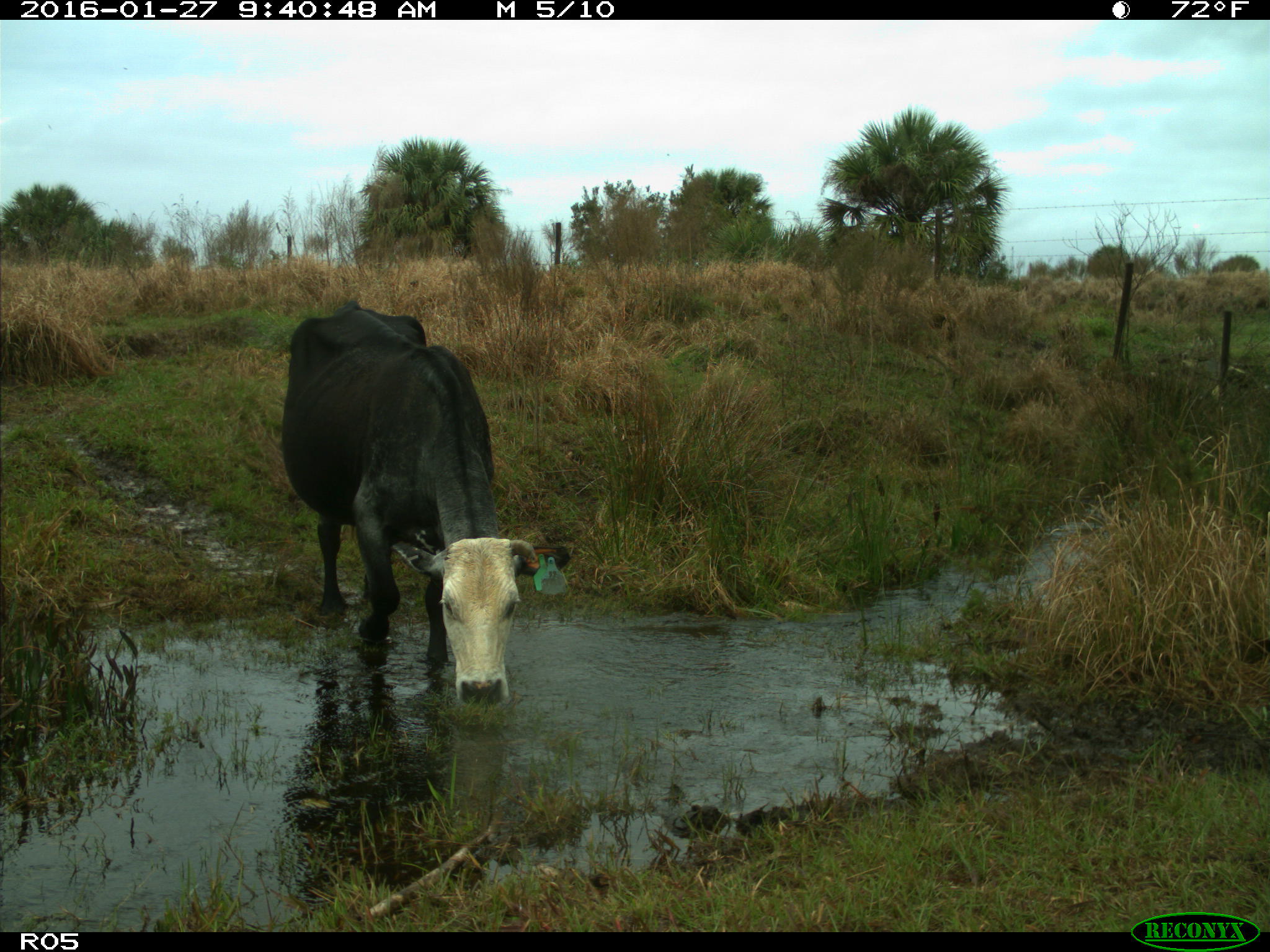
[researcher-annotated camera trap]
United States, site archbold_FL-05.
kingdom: Animalia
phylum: Chordata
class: Mammalia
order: Artiodactyla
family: Bovidae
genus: Bos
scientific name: Bos taurus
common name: domestic cow